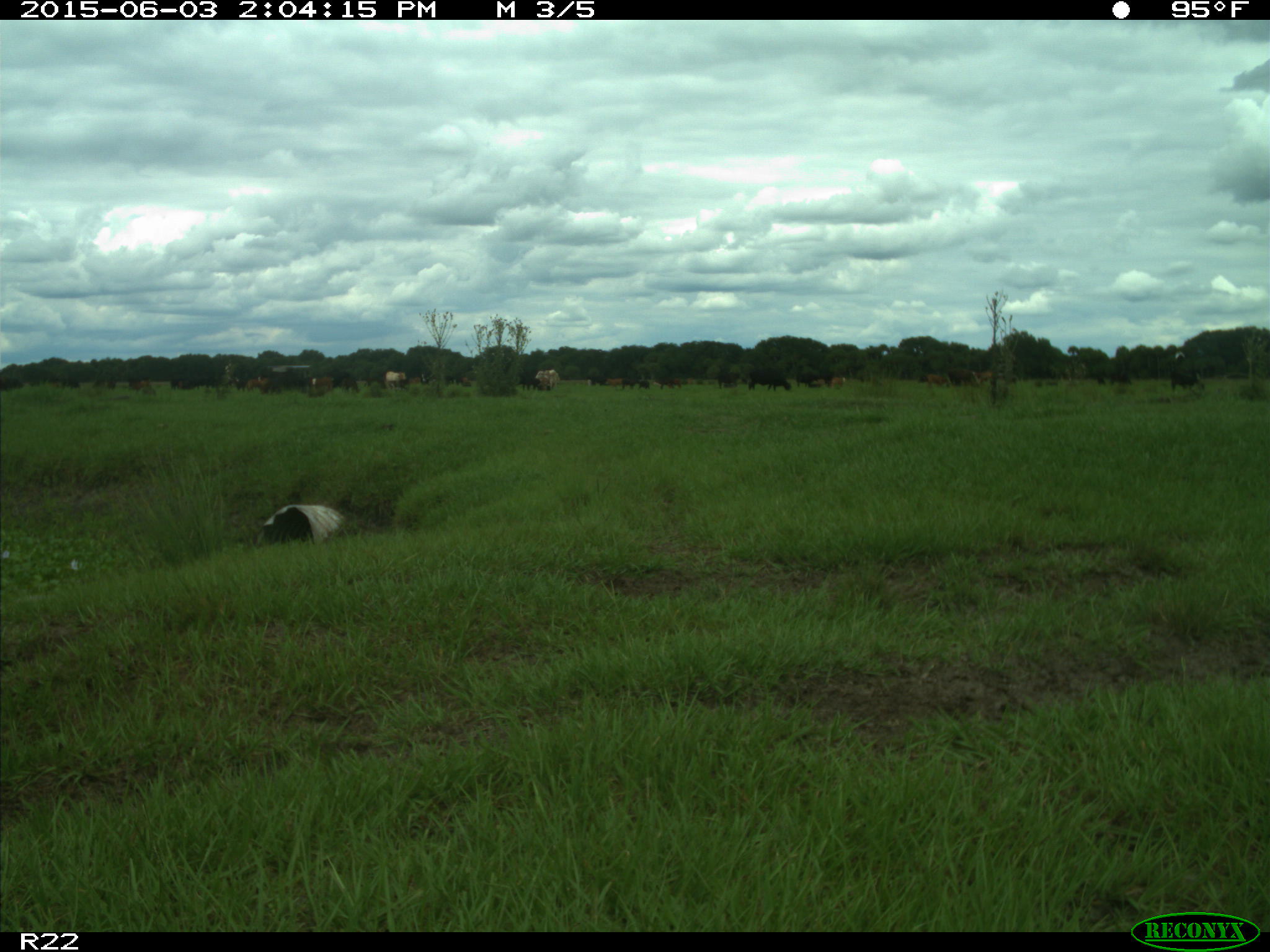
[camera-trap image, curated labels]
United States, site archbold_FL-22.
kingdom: Animalia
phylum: Chordata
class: Mammalia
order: Artiodactyla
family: Bovidae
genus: Bos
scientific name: Bos taurus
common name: domestic cow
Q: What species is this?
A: Bos taurus (domestic cow).